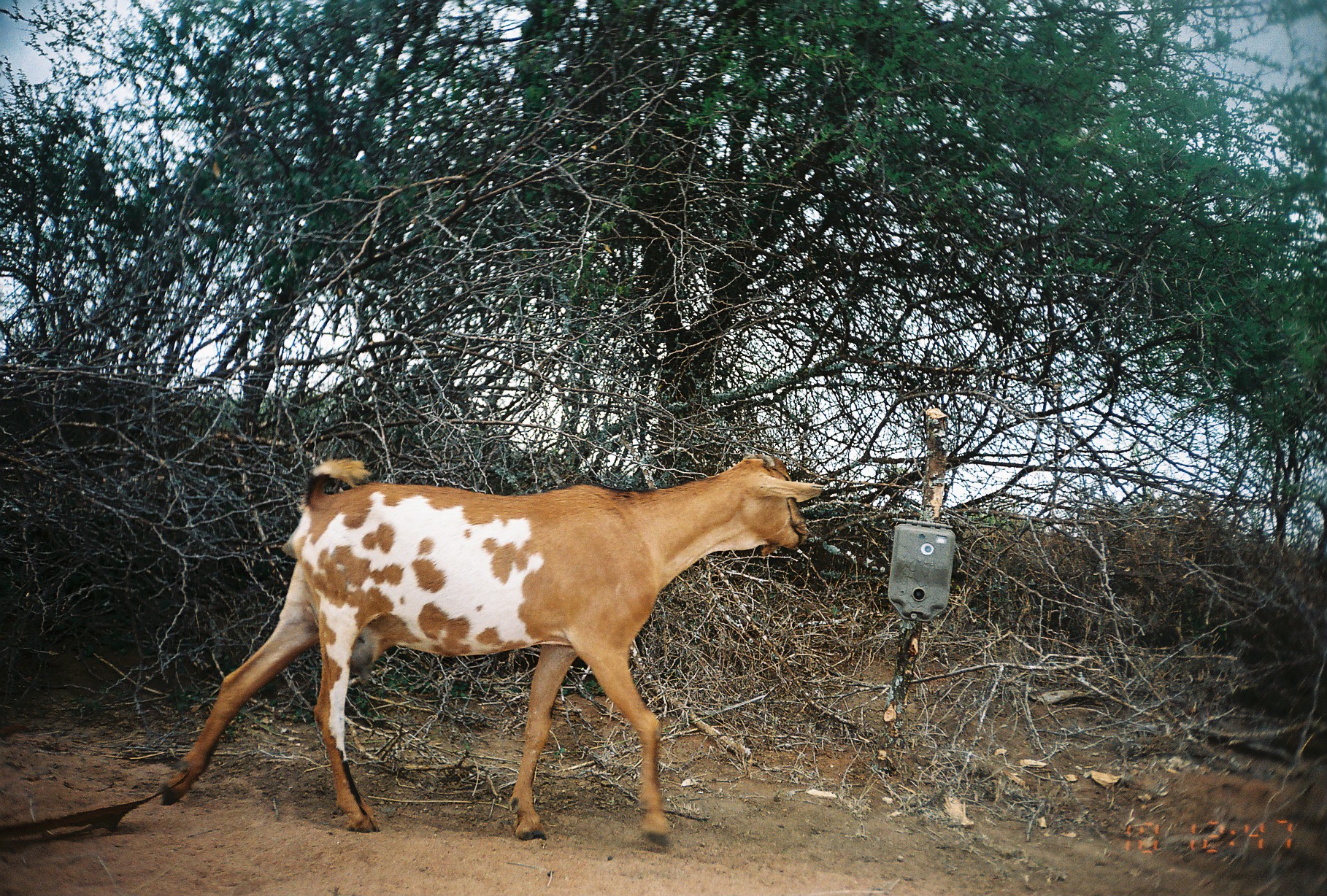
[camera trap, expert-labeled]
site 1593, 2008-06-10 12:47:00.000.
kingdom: Animalia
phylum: Chordata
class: Mammalia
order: Artiodactyla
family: Bovidae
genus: Capra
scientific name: Capra aegagrus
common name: wild goat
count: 1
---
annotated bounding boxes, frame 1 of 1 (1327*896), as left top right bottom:
capra aegagrus: 158 452 826 854